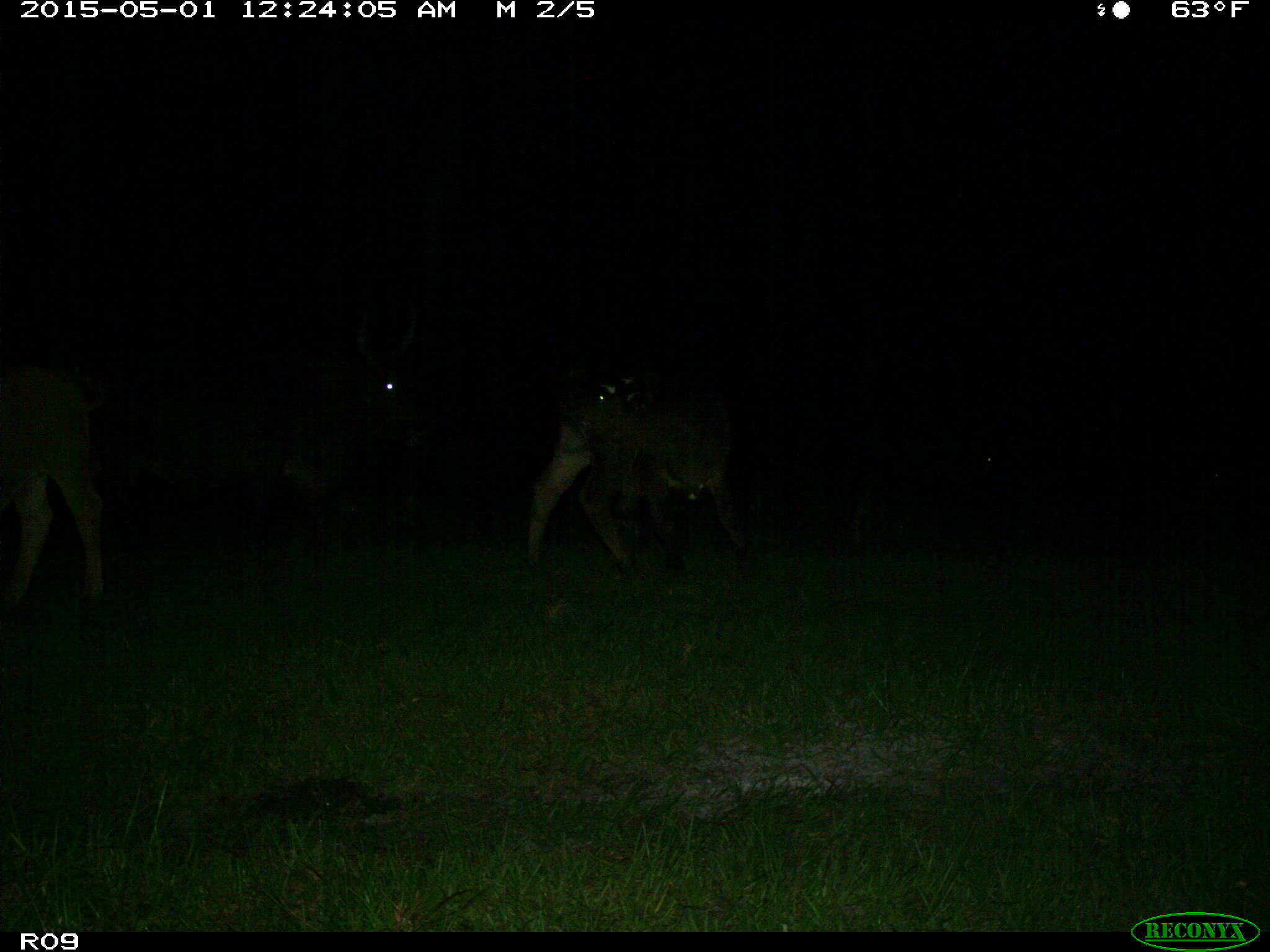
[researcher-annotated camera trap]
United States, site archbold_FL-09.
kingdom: Animalia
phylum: Chordata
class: Mammalia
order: Artiodactyla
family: Bovidae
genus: Bos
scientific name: Bos taurus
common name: domestic cow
Bos taurus (domestic cow).